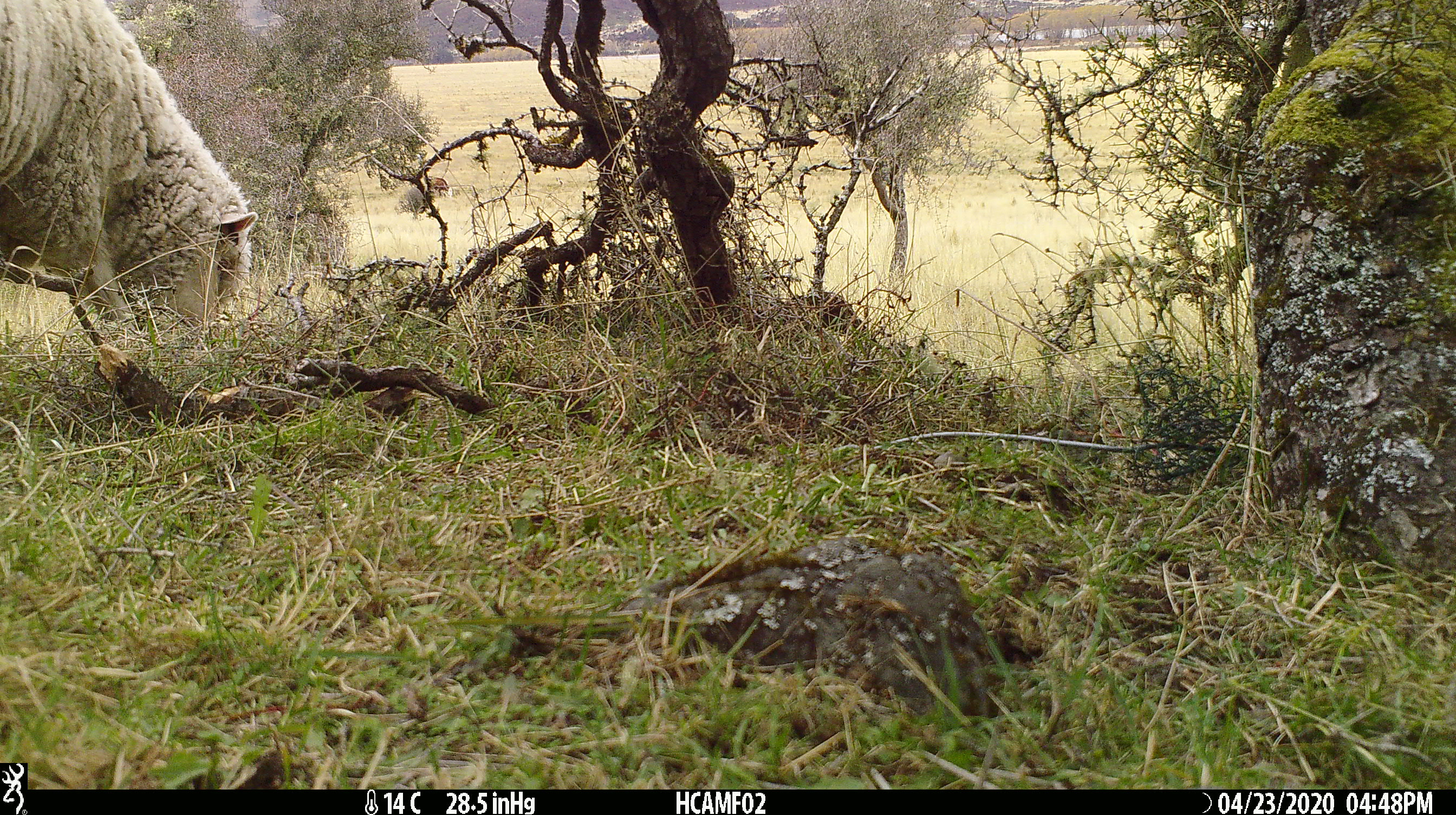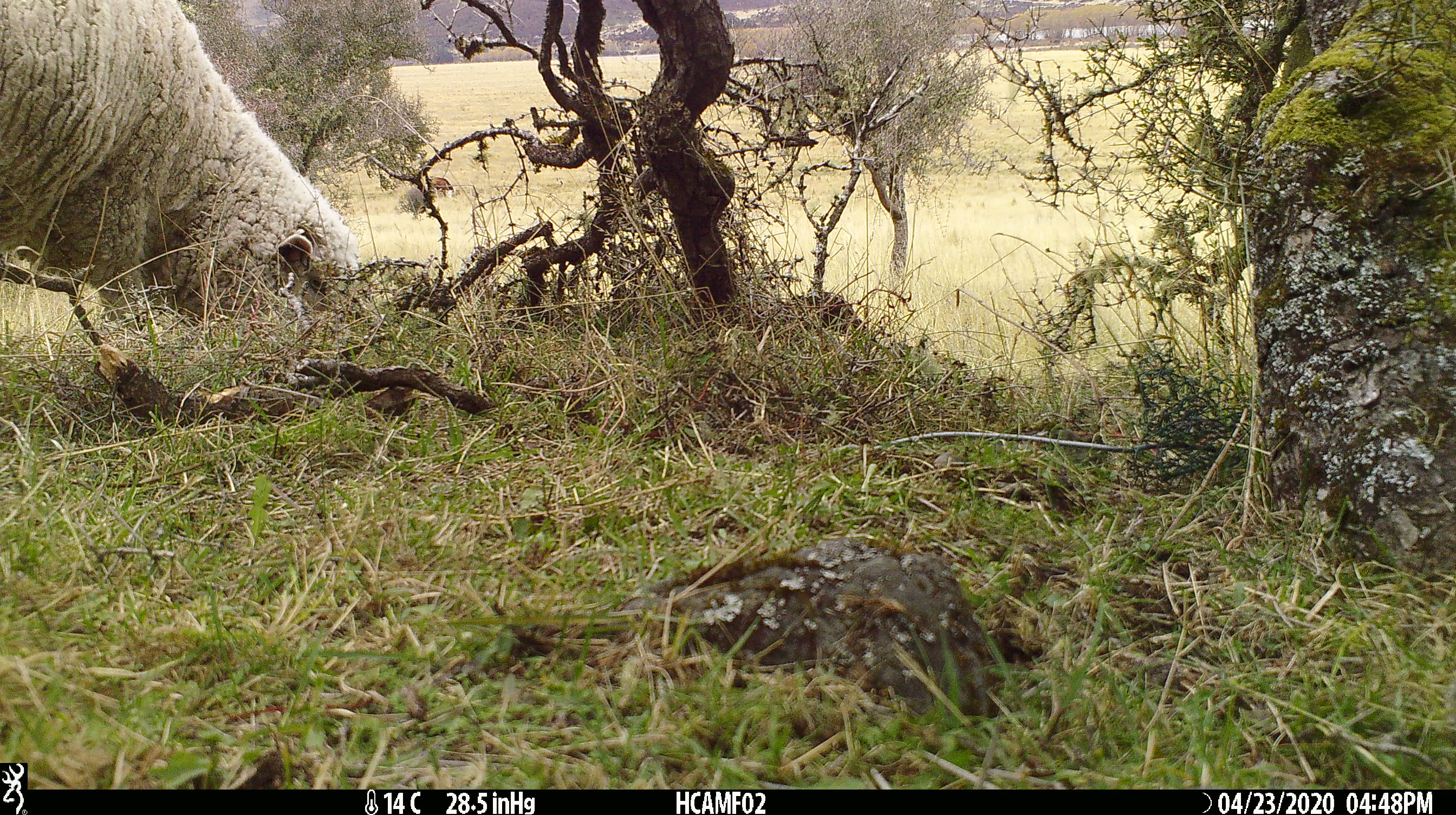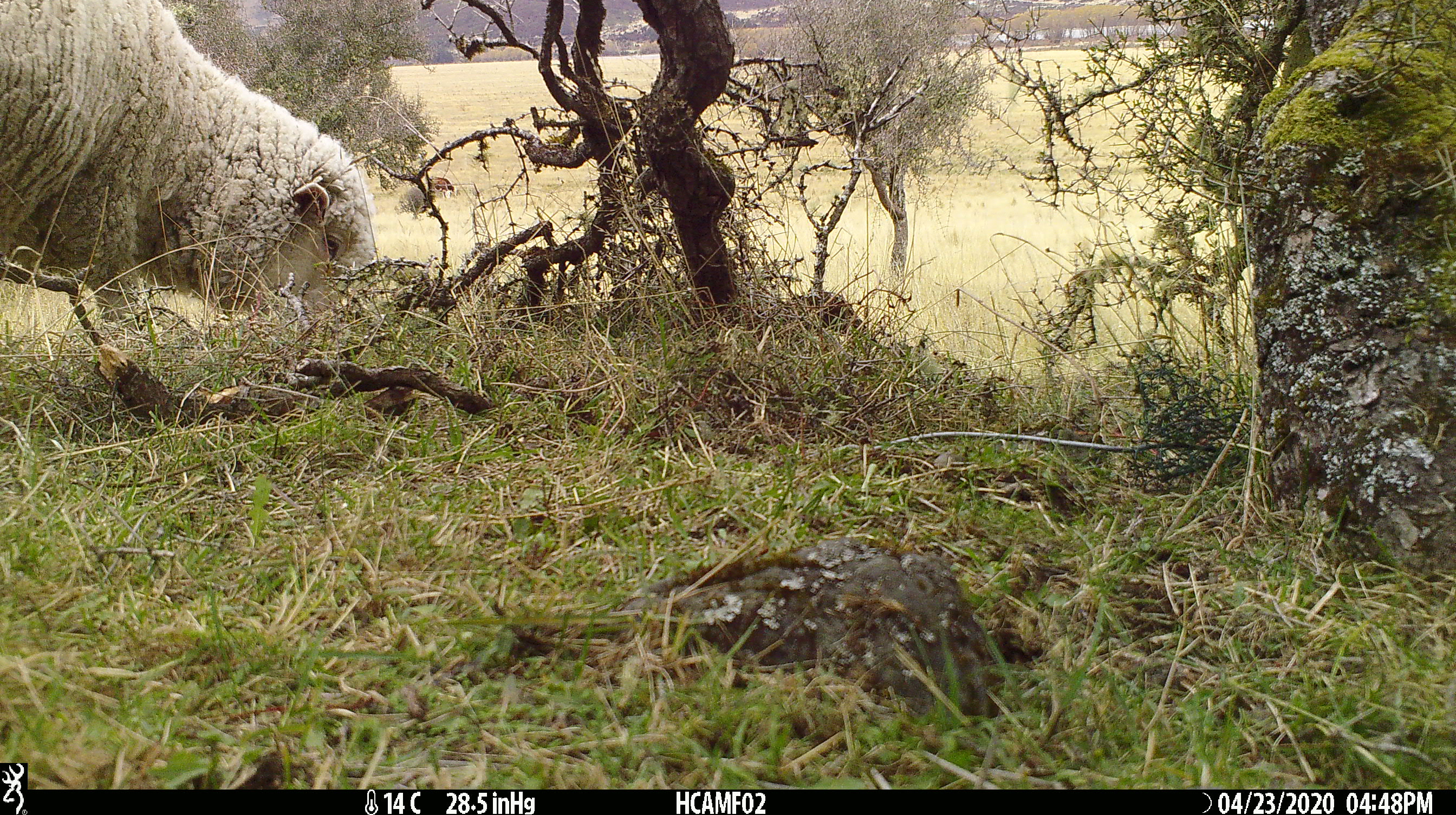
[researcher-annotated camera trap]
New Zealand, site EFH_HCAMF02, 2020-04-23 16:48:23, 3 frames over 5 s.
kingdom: Animalia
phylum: Chordata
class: Mammalia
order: Artiodactyla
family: Bovidae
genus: Ovis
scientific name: Ovis aries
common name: domestic sheep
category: sheep